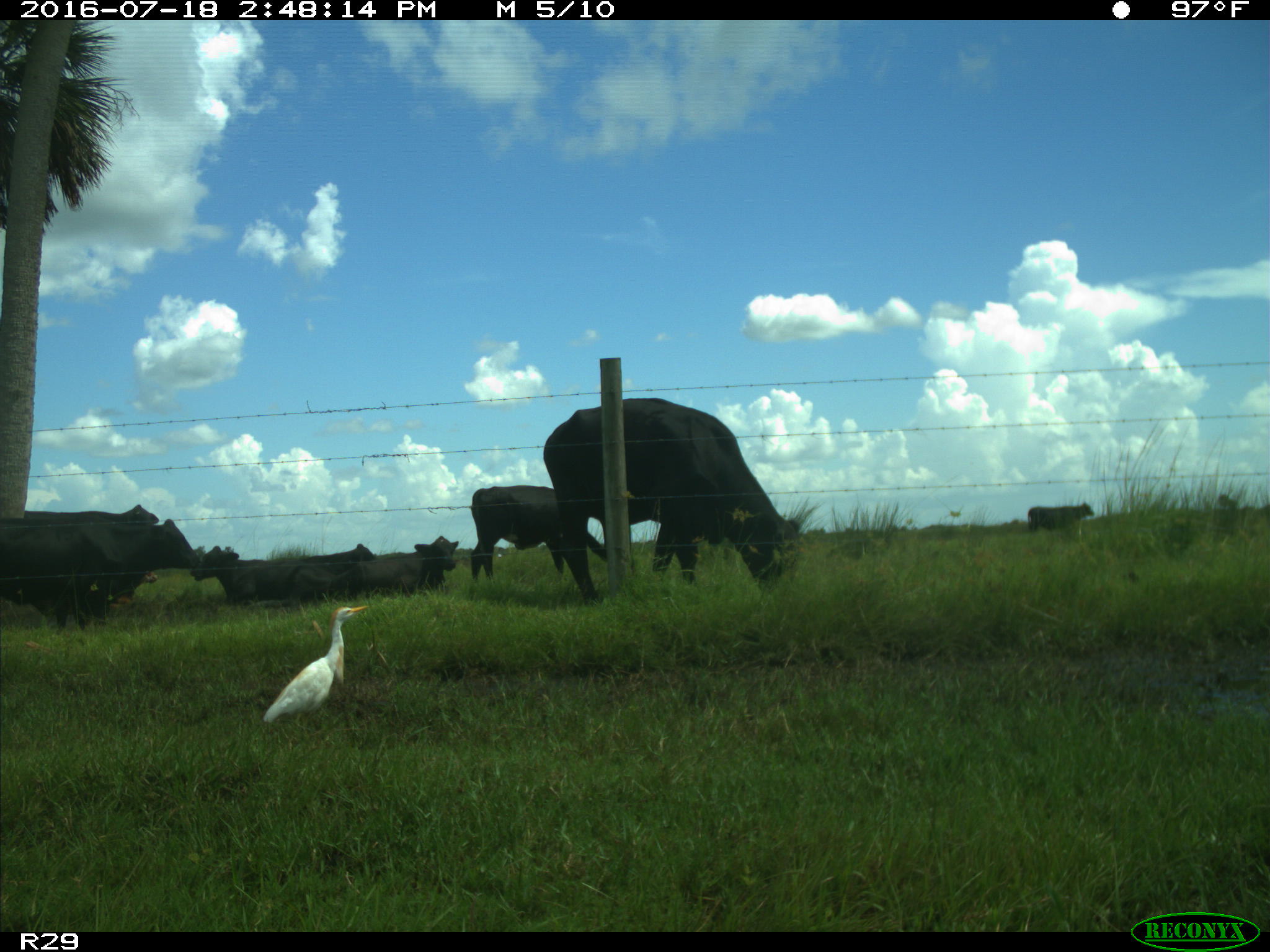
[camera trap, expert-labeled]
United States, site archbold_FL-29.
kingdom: Animalia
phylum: Chordata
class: Mammalia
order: Artiodactyla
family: Bovidae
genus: Bos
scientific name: Bos taurus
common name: domestic cow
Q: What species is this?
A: Bos taurus (domestic cow).